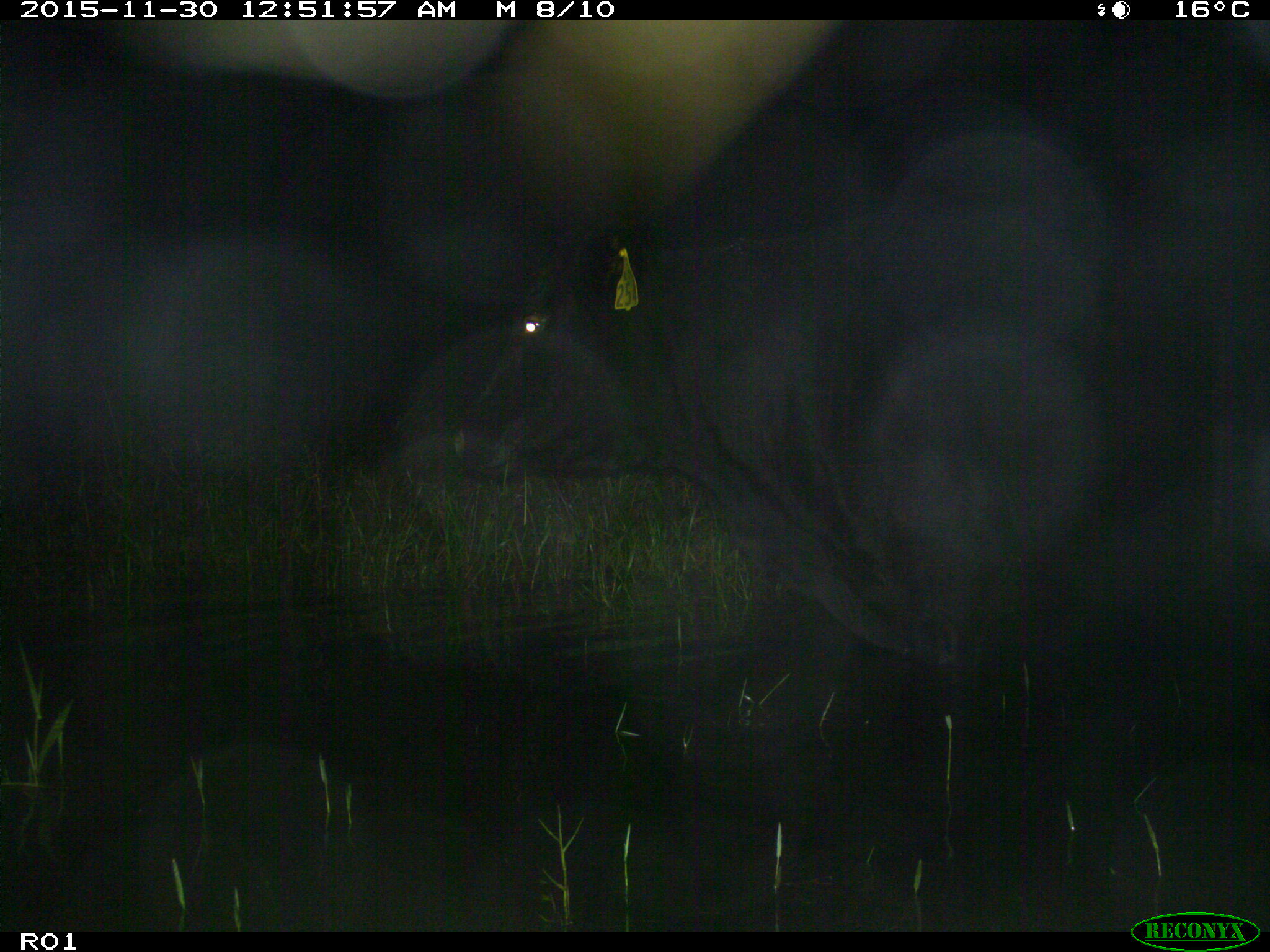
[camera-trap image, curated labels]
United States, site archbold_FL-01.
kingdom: Animalia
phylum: Chordata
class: Mammalia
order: Artiodactyla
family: Bovidae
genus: Bos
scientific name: Bos taurus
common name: domestic cow